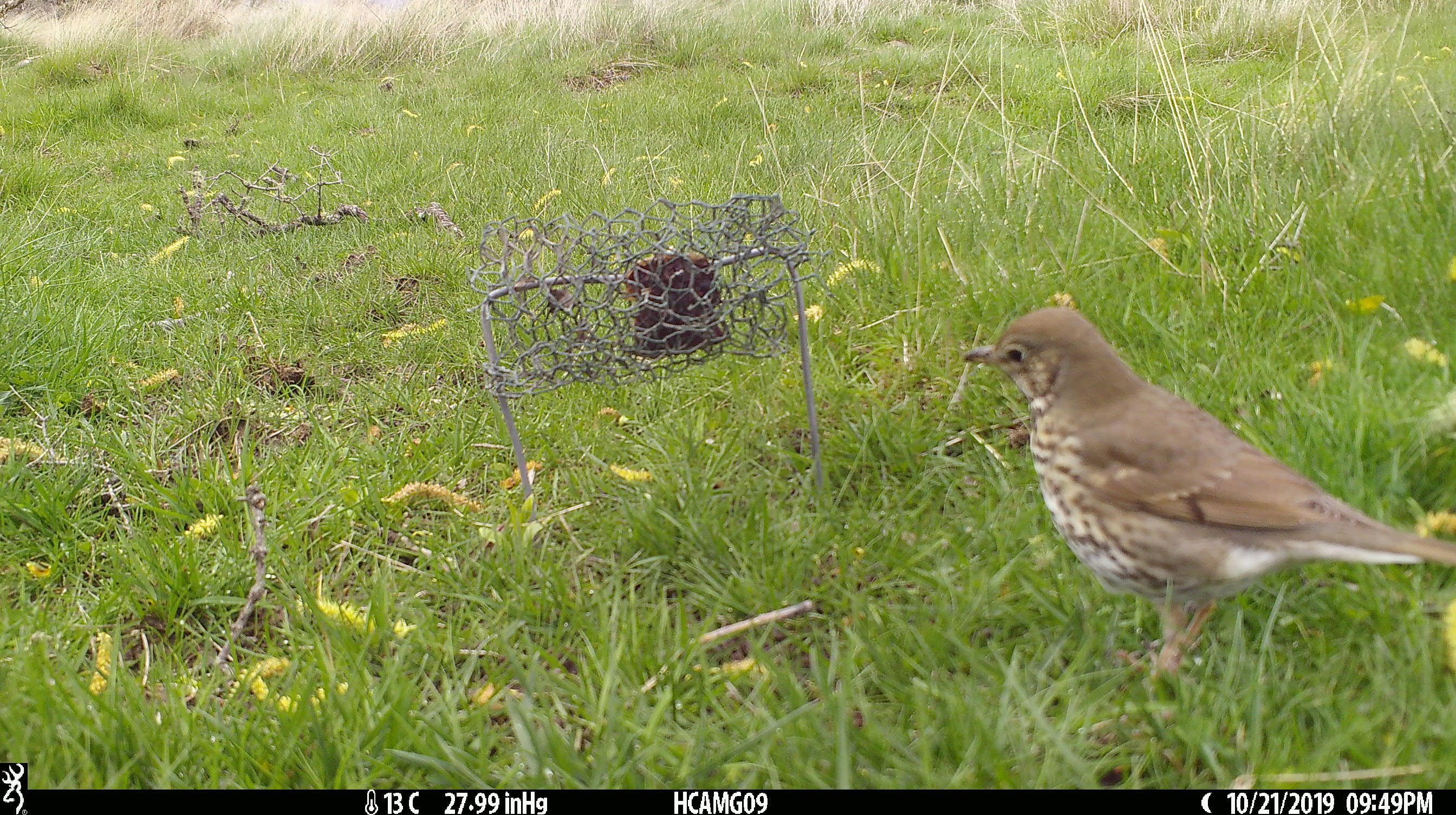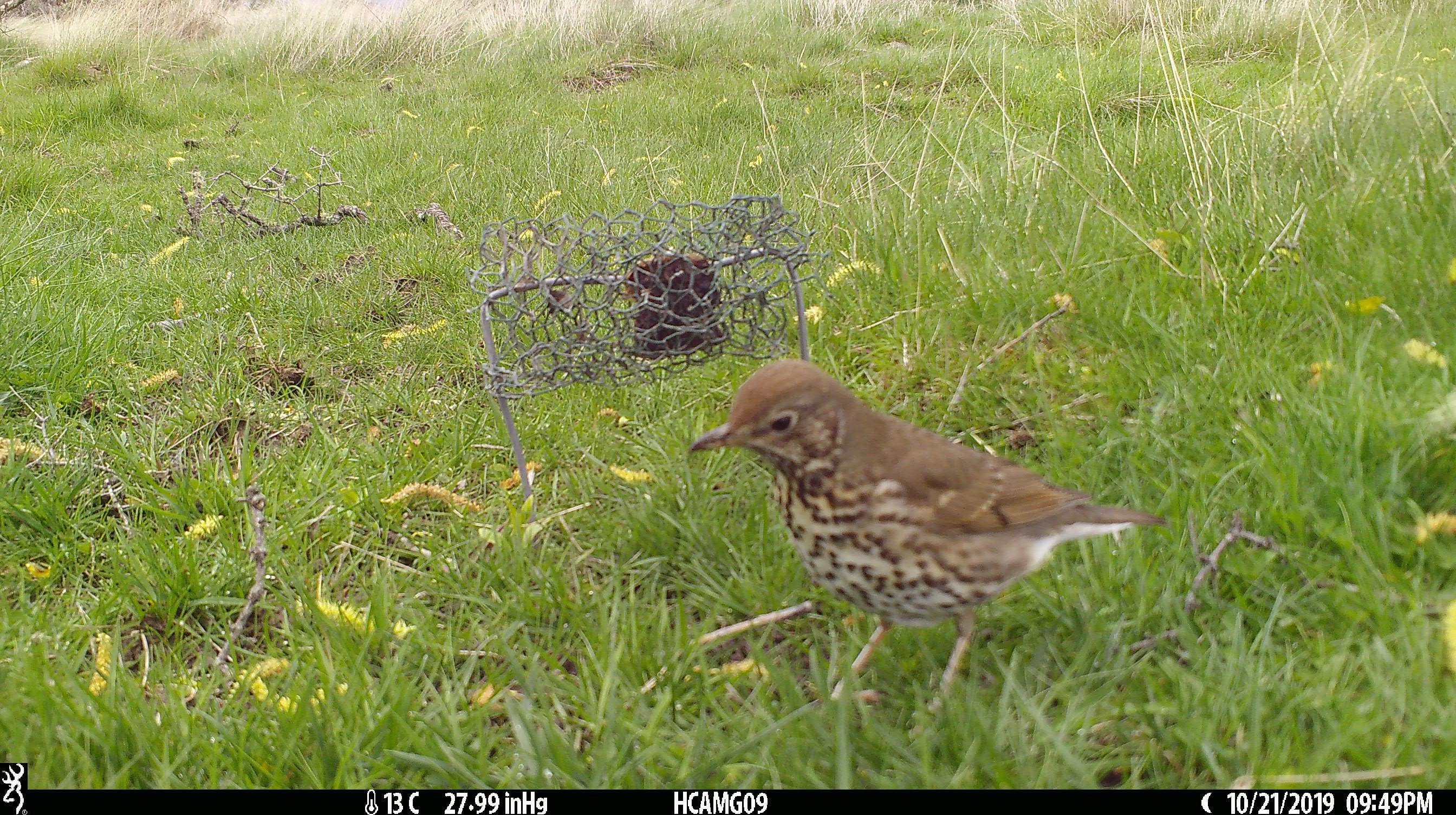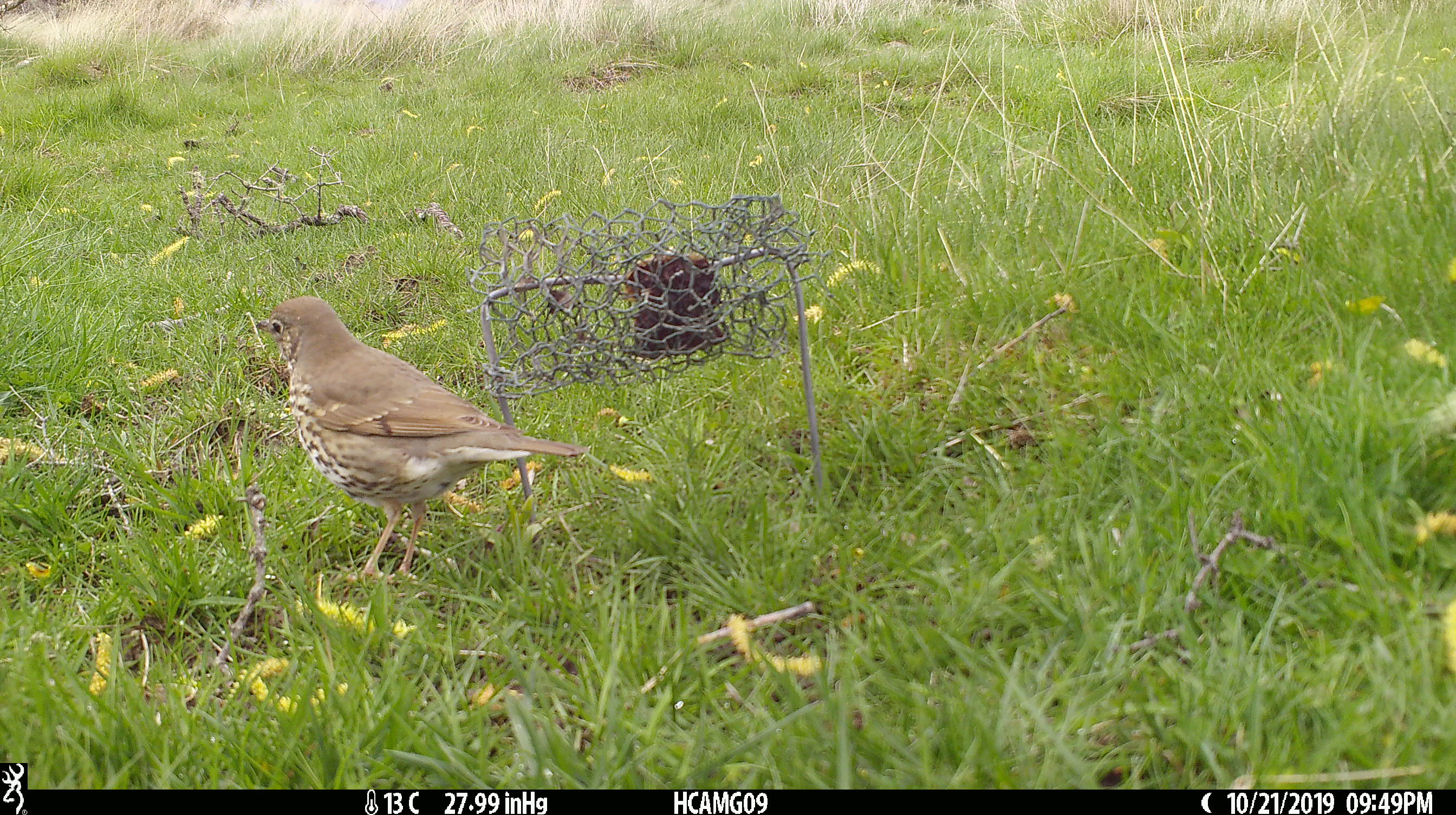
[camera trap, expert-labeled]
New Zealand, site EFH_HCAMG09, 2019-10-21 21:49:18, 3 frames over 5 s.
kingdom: Animalia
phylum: Chordata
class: Aves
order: Passeriformes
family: Turdidae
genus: Turdus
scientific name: Turdus philomelos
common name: song thrush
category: thrush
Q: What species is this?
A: Thrush (song thrush) (Turdus philomelos).